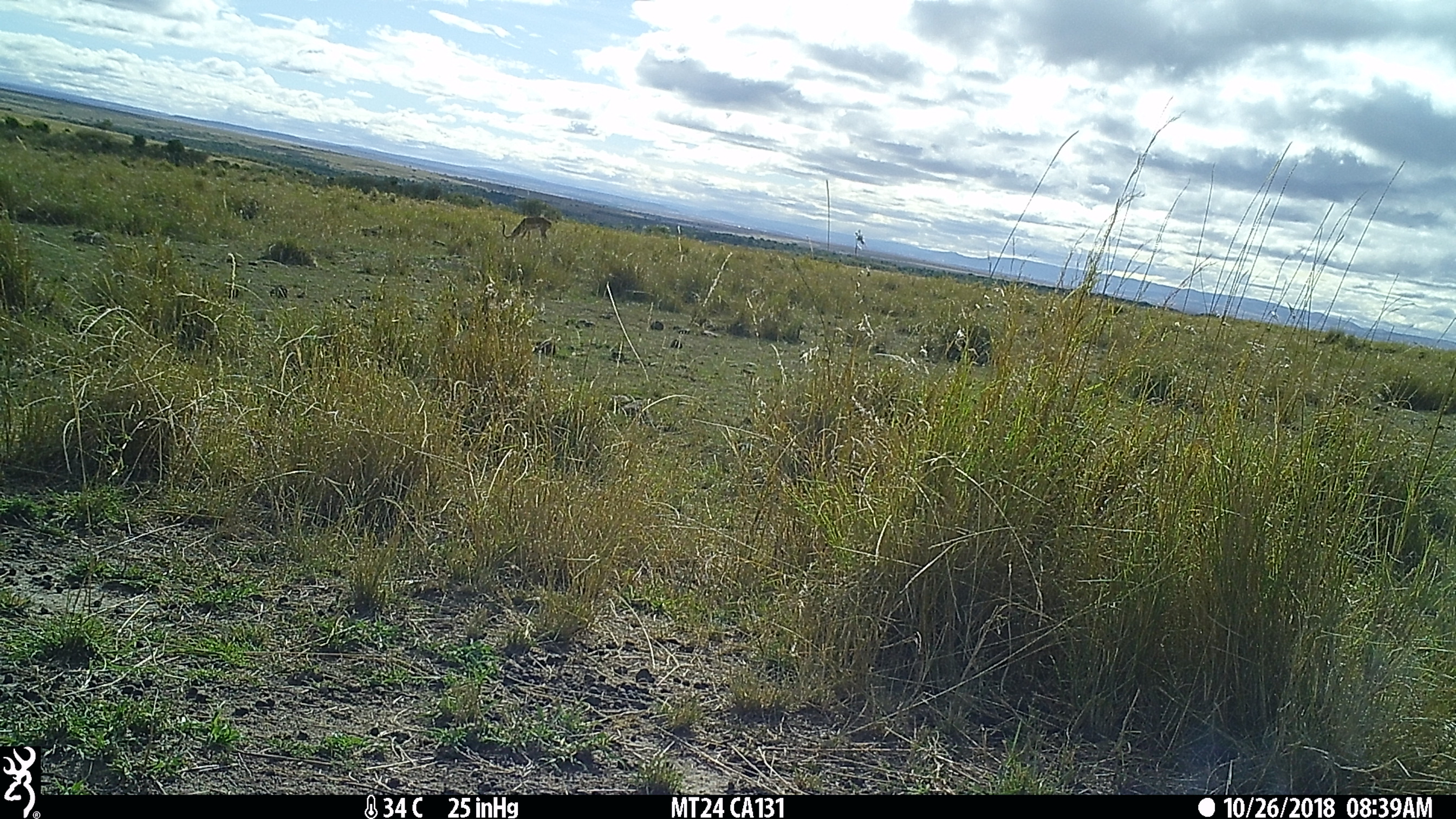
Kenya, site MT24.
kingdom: Animalia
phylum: Chordata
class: Mammalia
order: Artiodactyla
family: Bovidae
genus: Aepyceros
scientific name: Aepyceros melampus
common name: impala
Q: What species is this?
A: Impala (Aepyceros melampus).